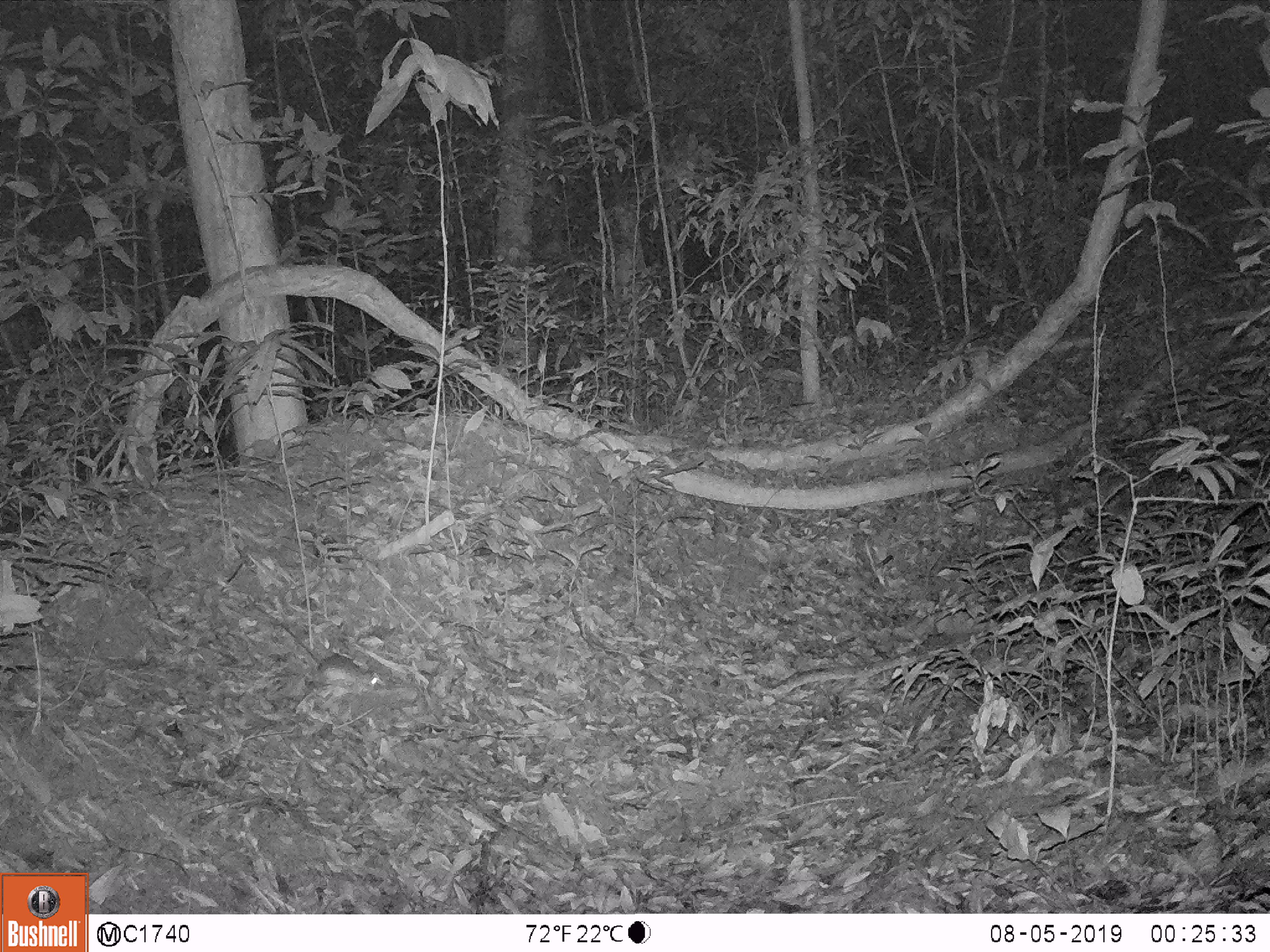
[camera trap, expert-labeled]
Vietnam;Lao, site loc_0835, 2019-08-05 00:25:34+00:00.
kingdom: Animalia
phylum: Chordata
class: Mammalia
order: Rodentia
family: Muridae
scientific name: Muridae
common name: old-world mice and rats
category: unidentified murid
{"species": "unidentified murid (old-world mice and rats) (Muridae)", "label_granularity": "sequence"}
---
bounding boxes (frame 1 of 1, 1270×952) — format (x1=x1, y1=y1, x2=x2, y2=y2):
unidentified murid: (x1=257, y1=606, x2=385, y2=689)